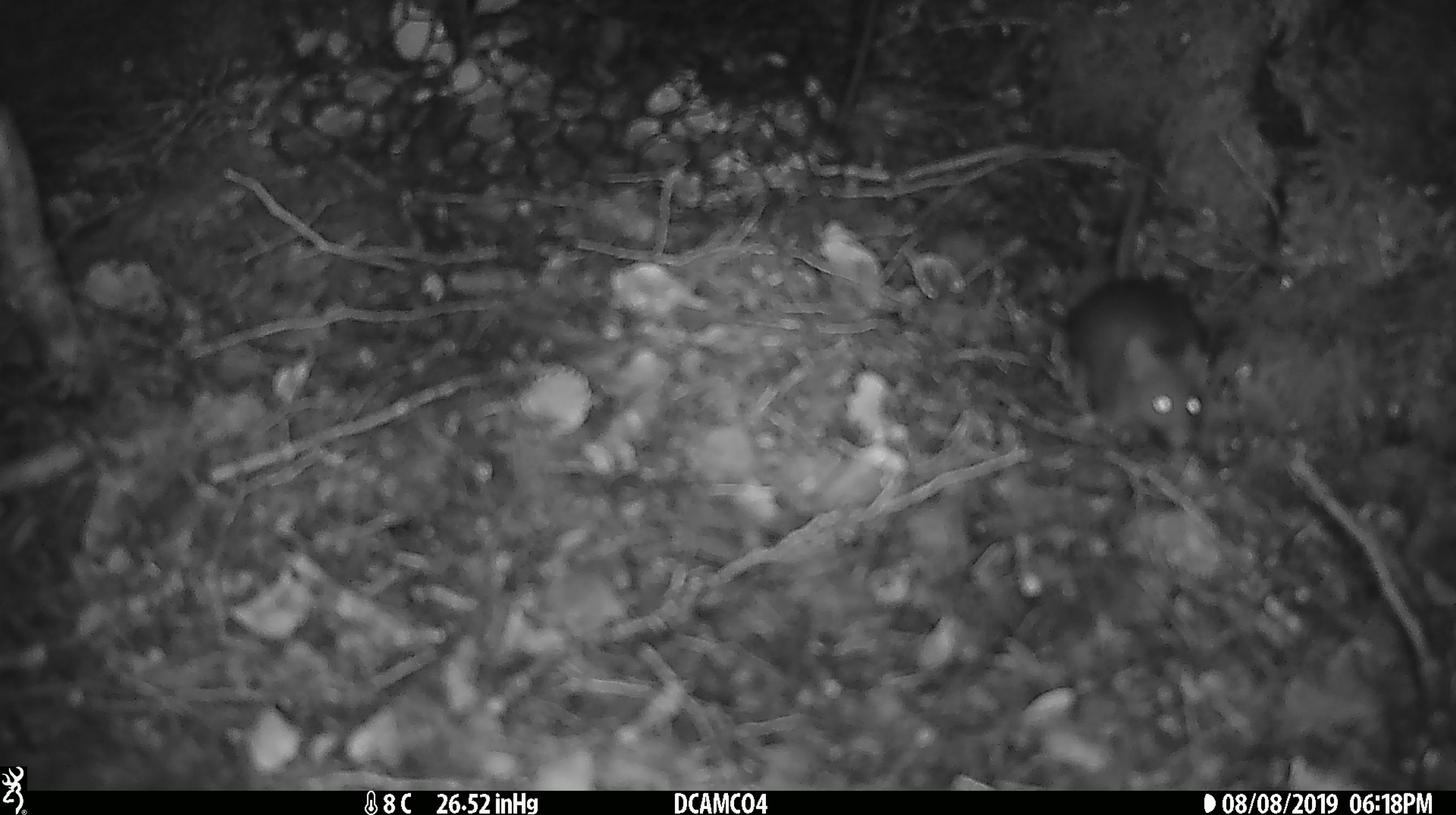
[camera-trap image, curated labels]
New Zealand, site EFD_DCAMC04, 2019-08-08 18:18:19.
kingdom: Animalia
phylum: Chordata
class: Mammalia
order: Rodentia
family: Muridae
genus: Mus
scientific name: Mus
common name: mouse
Mouse (Mus).